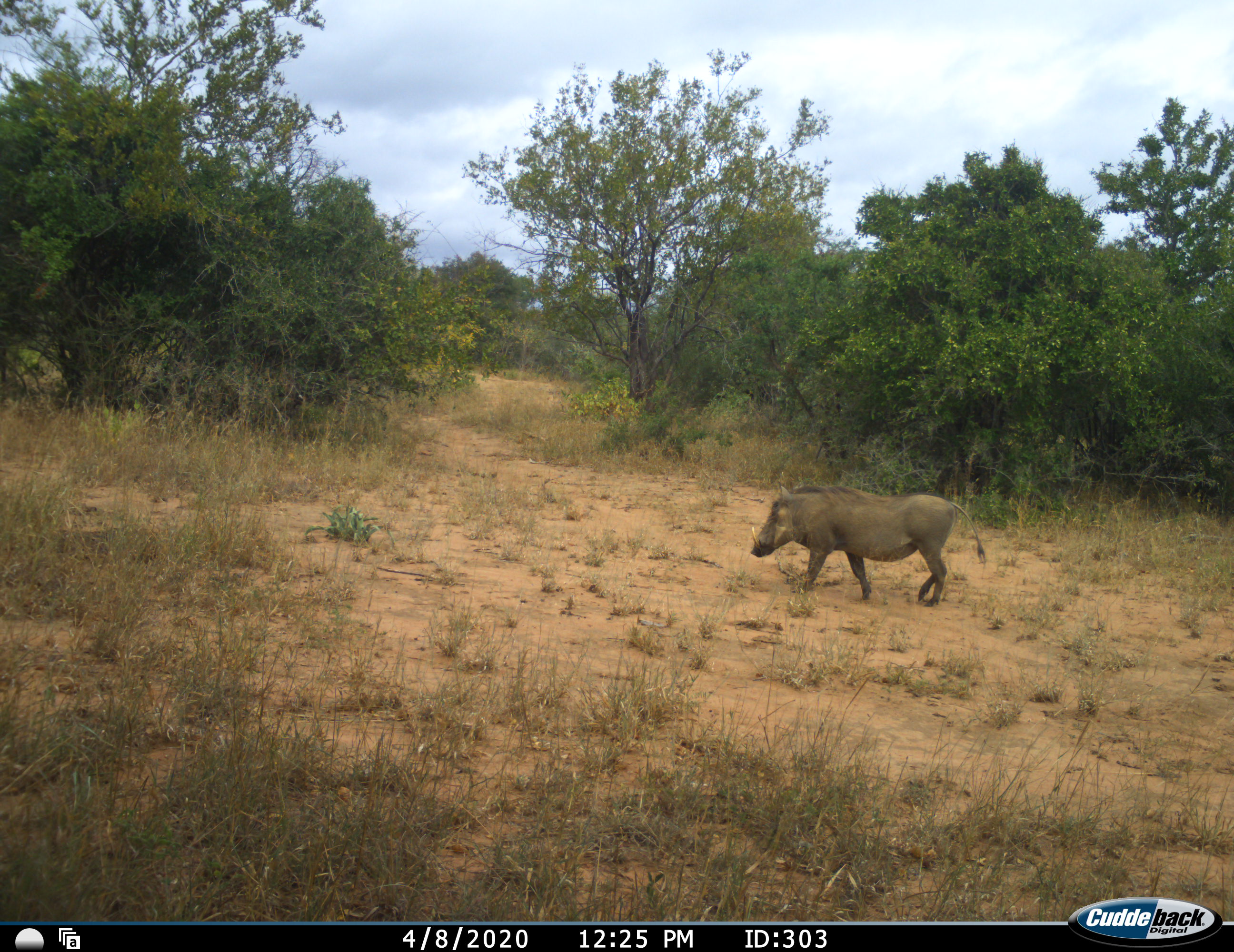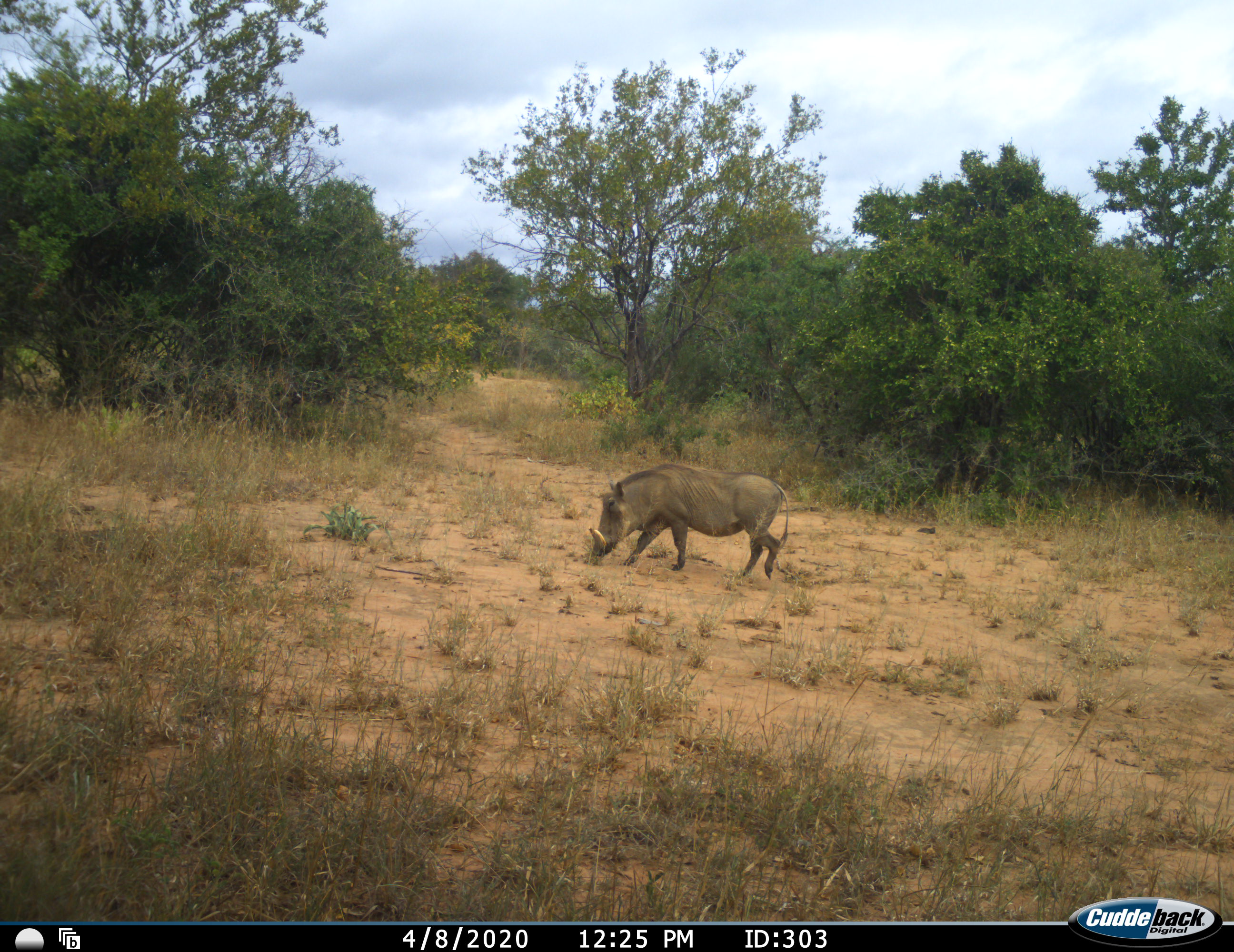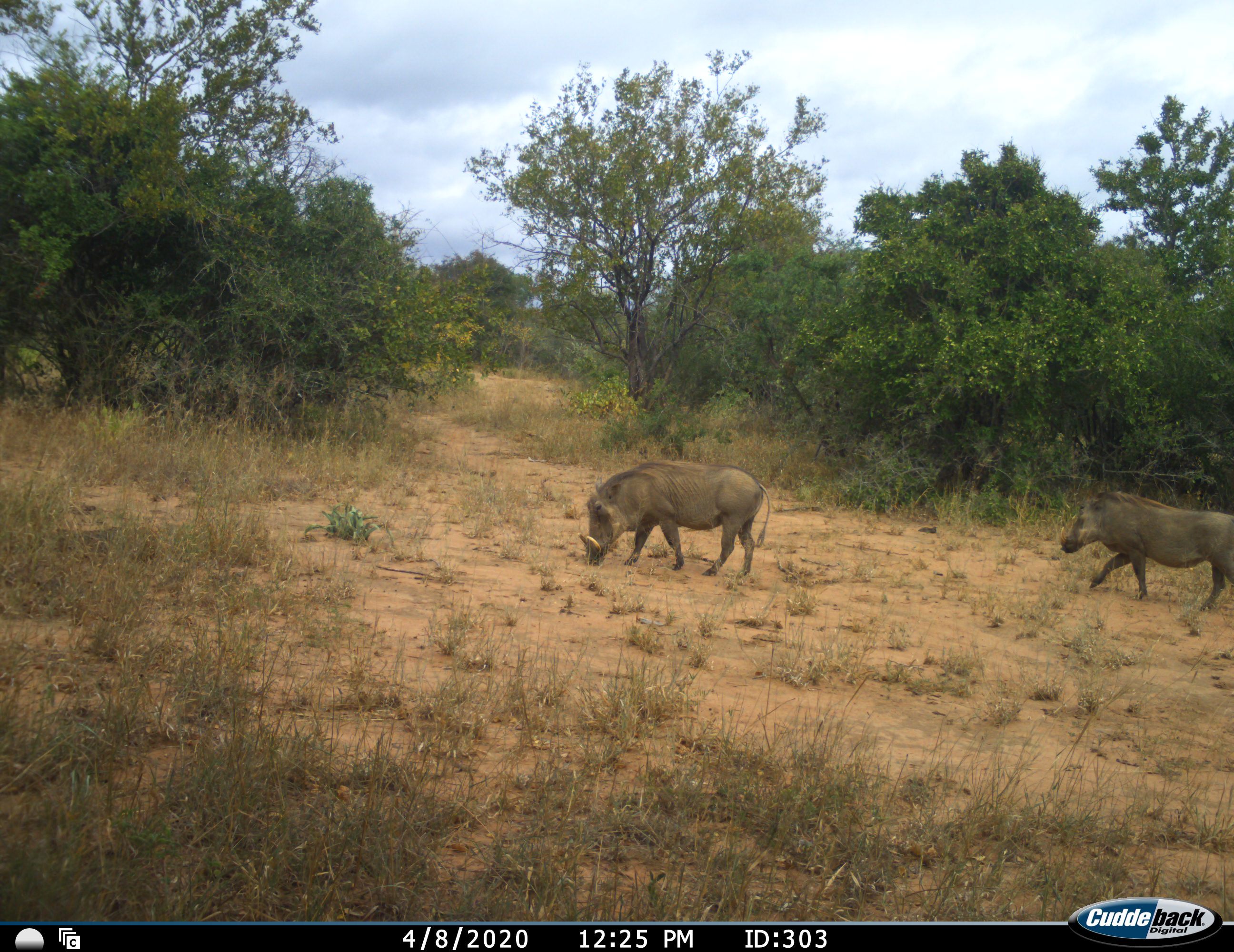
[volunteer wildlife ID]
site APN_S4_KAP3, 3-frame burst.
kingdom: Animalia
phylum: Chordata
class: Mammalia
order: Artiodactyla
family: Suidae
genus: Phacochoerus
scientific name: Phacochoerus africanus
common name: warthog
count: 2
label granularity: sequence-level